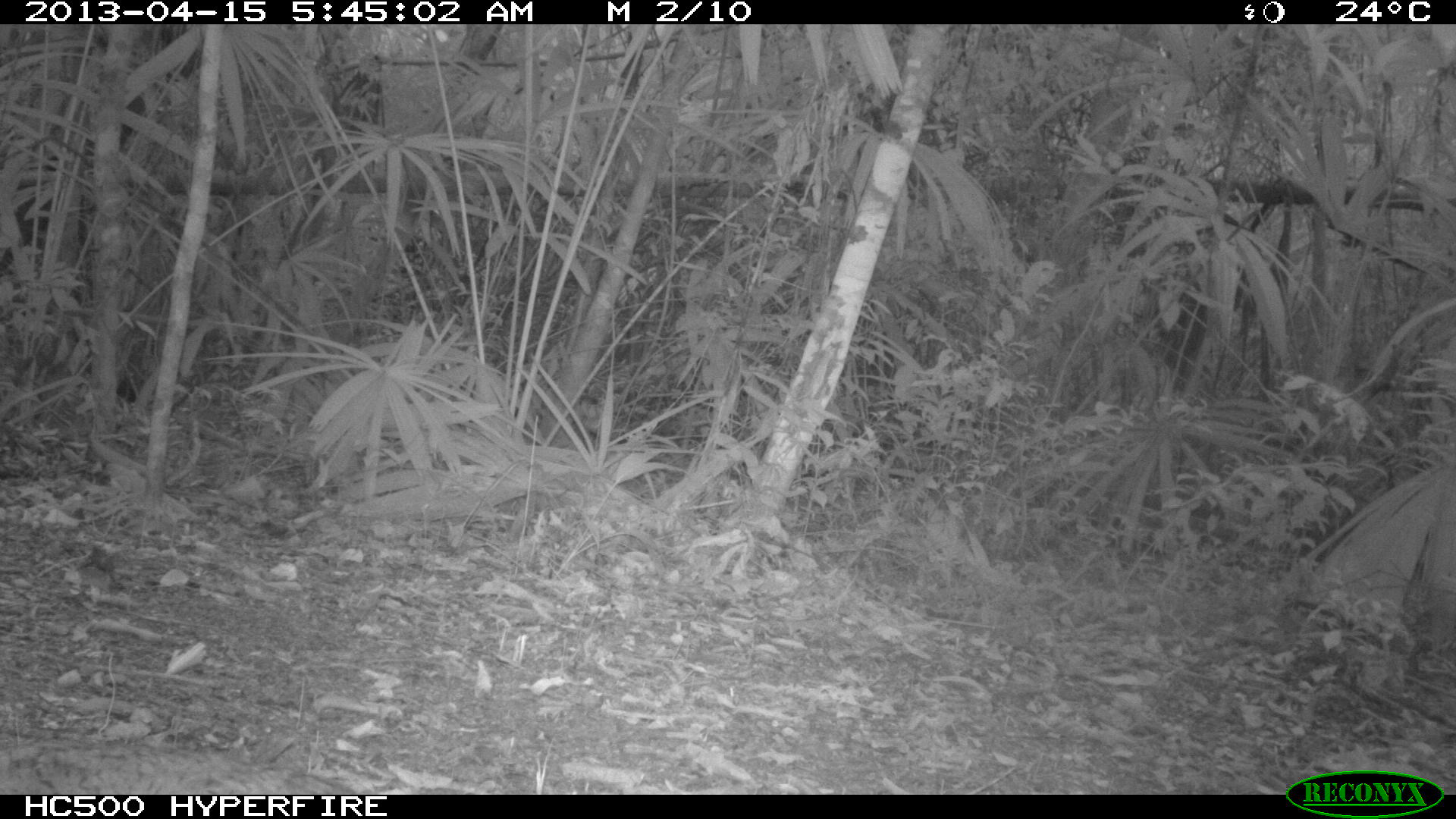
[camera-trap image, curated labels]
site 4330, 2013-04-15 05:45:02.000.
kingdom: Animalia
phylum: Chordata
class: Aves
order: Tinamiformes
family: Tinamidae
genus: Tinamus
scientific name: Tinamus major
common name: great tinamou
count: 1